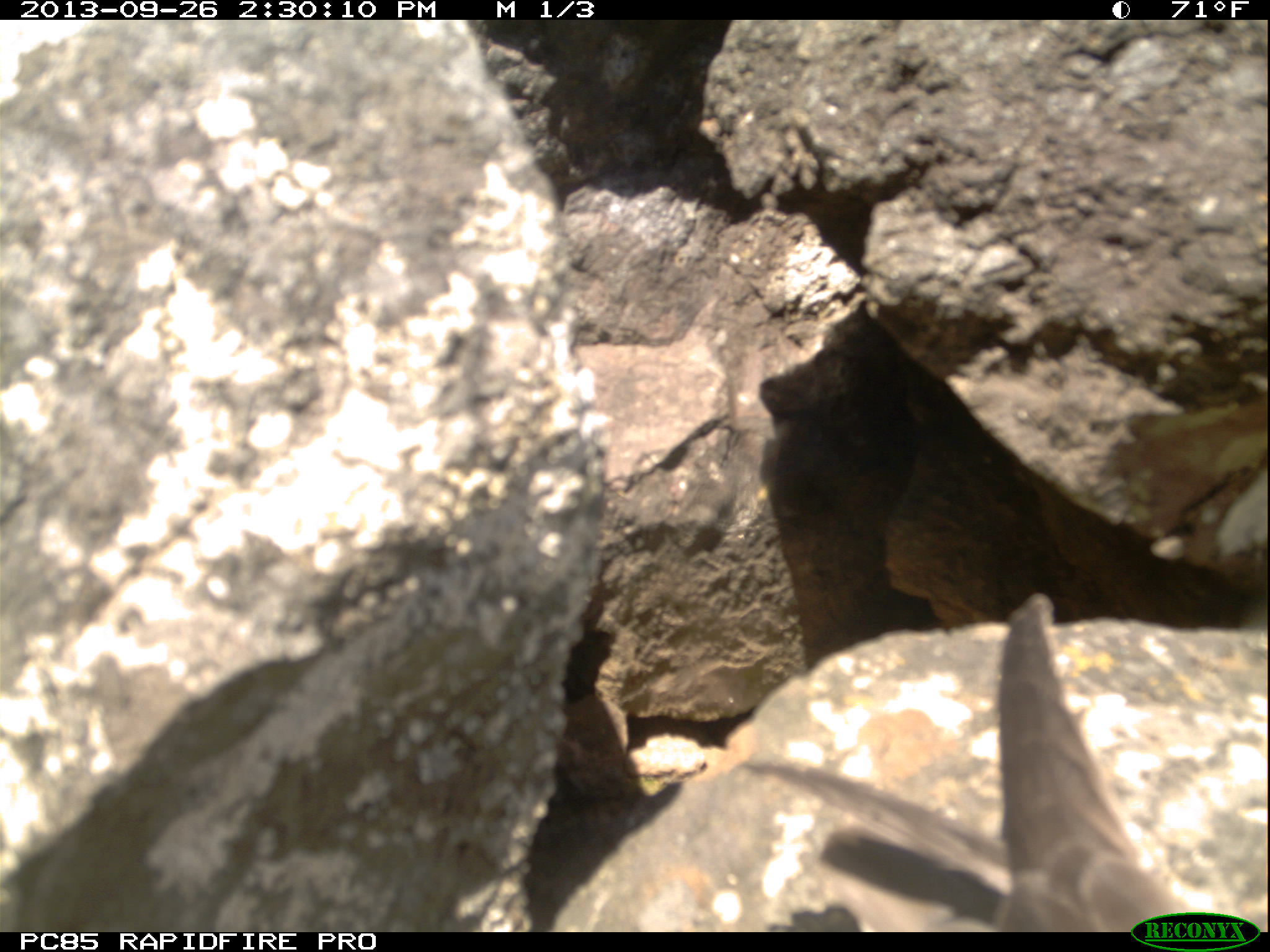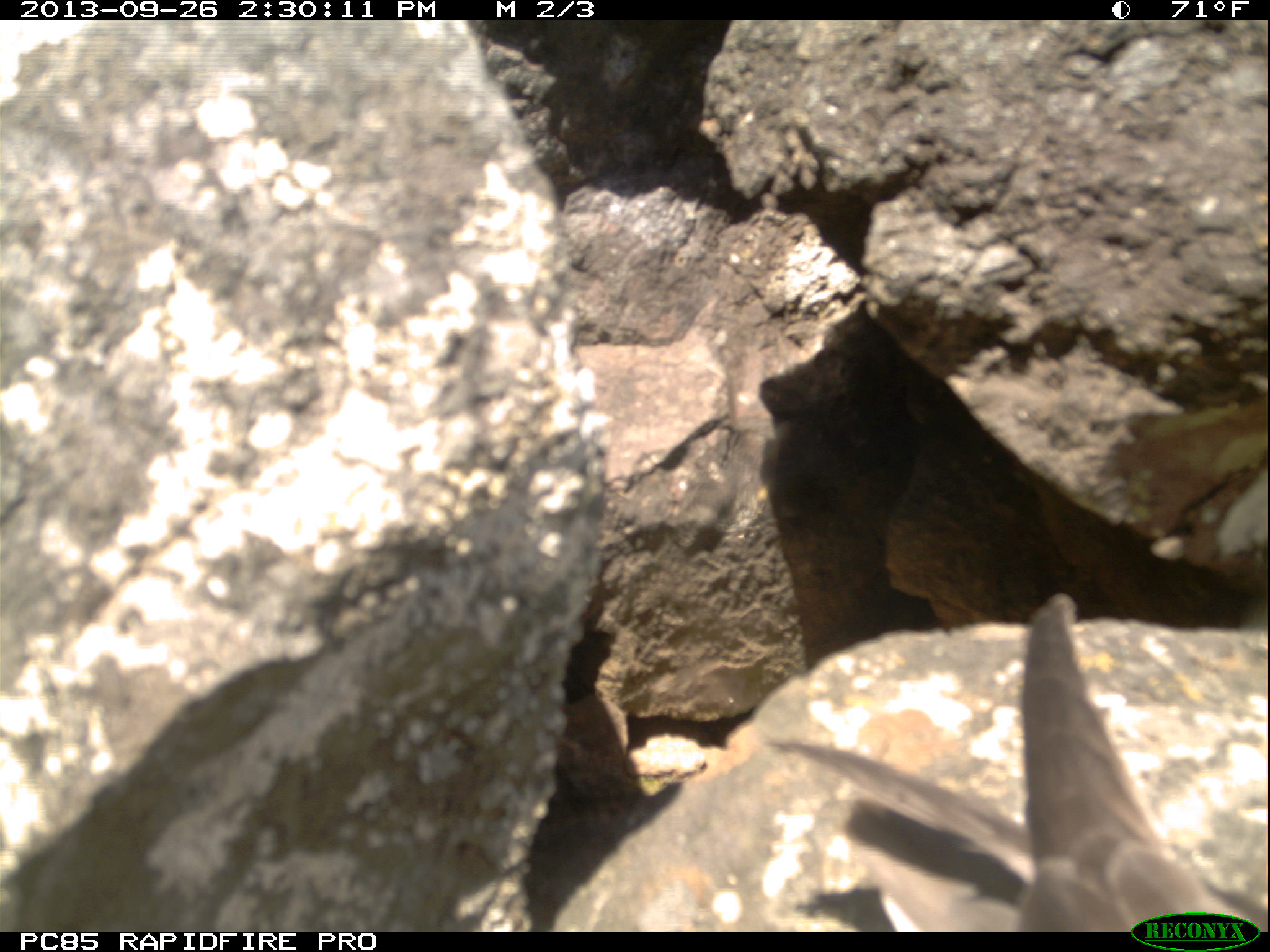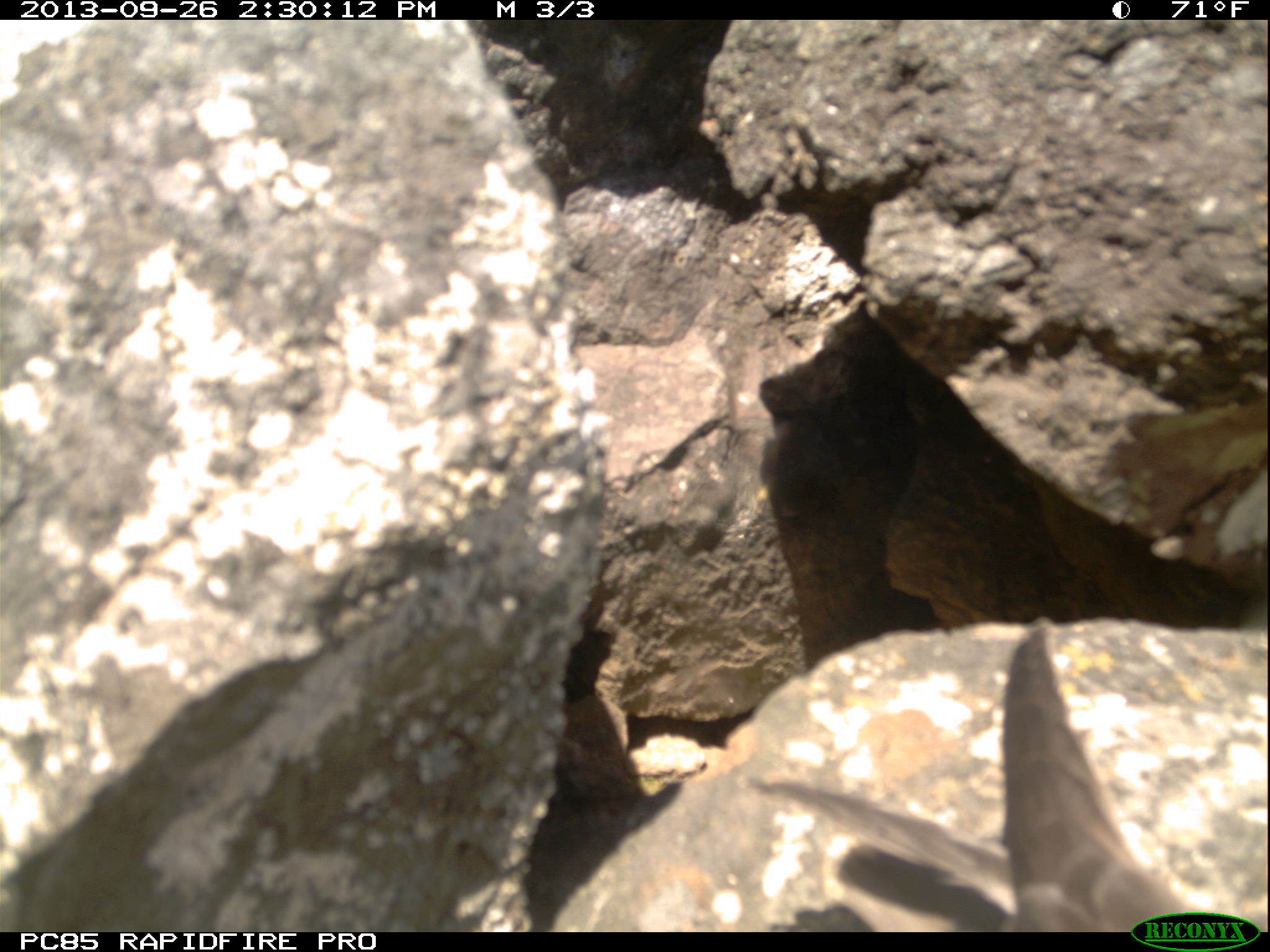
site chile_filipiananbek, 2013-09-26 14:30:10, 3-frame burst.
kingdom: Animalia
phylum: Chordata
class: Aves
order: Procellariiformes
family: Procellariidae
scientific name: Procellariidae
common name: petrel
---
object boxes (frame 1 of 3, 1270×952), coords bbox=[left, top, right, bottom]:
petrel: bbox=[729, 590, 1135, 930]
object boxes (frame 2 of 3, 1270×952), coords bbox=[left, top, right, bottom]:
petrel: bbox=[781, 591, 1263, 932]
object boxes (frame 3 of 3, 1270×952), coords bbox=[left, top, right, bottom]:
petrel: bbox=[756, 635, 1241, 927]